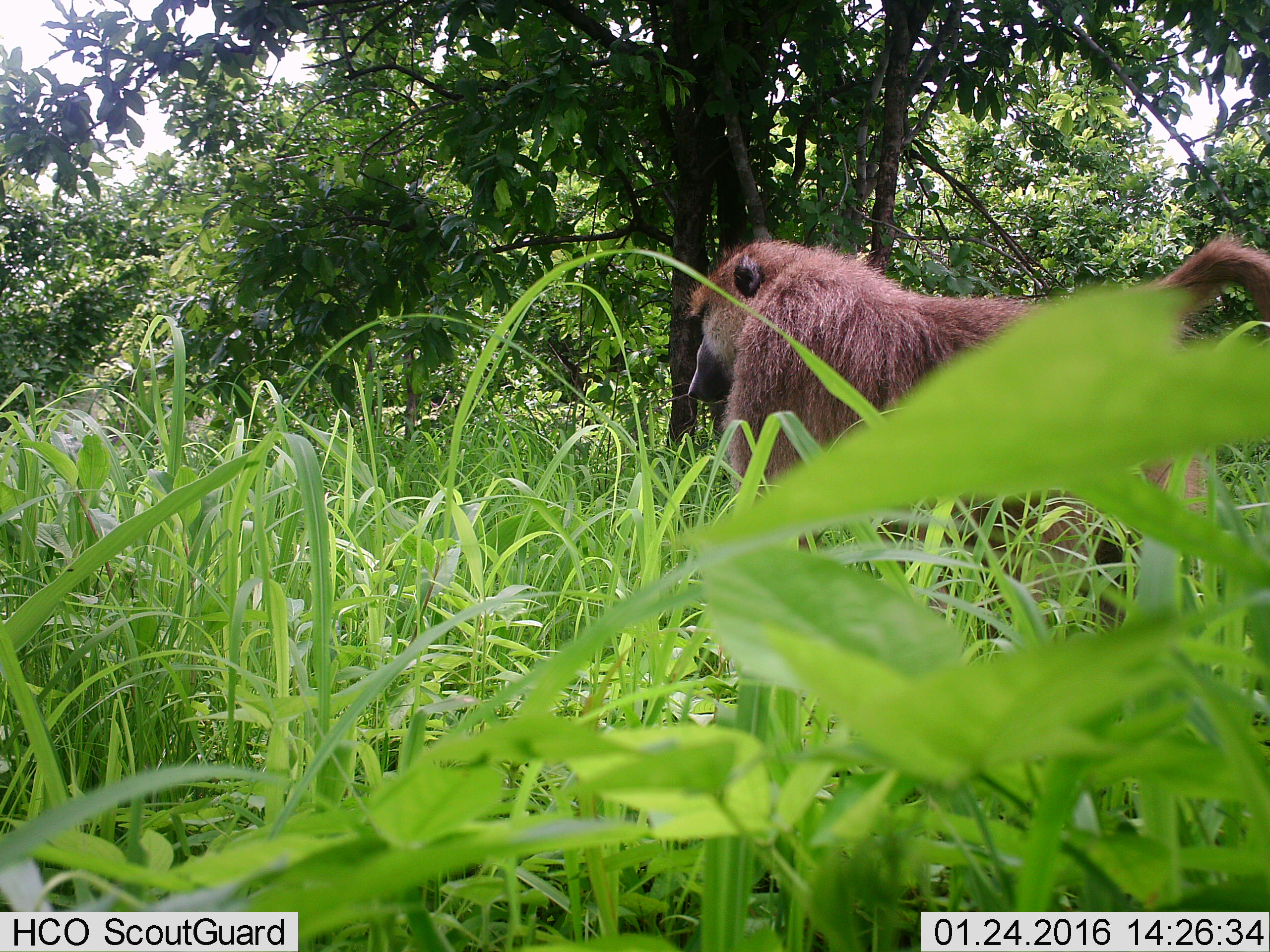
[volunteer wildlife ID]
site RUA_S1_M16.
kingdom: Animalia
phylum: Chordata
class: Mammalia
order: Primates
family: Cercopithecidae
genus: Papio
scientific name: Papio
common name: baboon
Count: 1.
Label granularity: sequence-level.